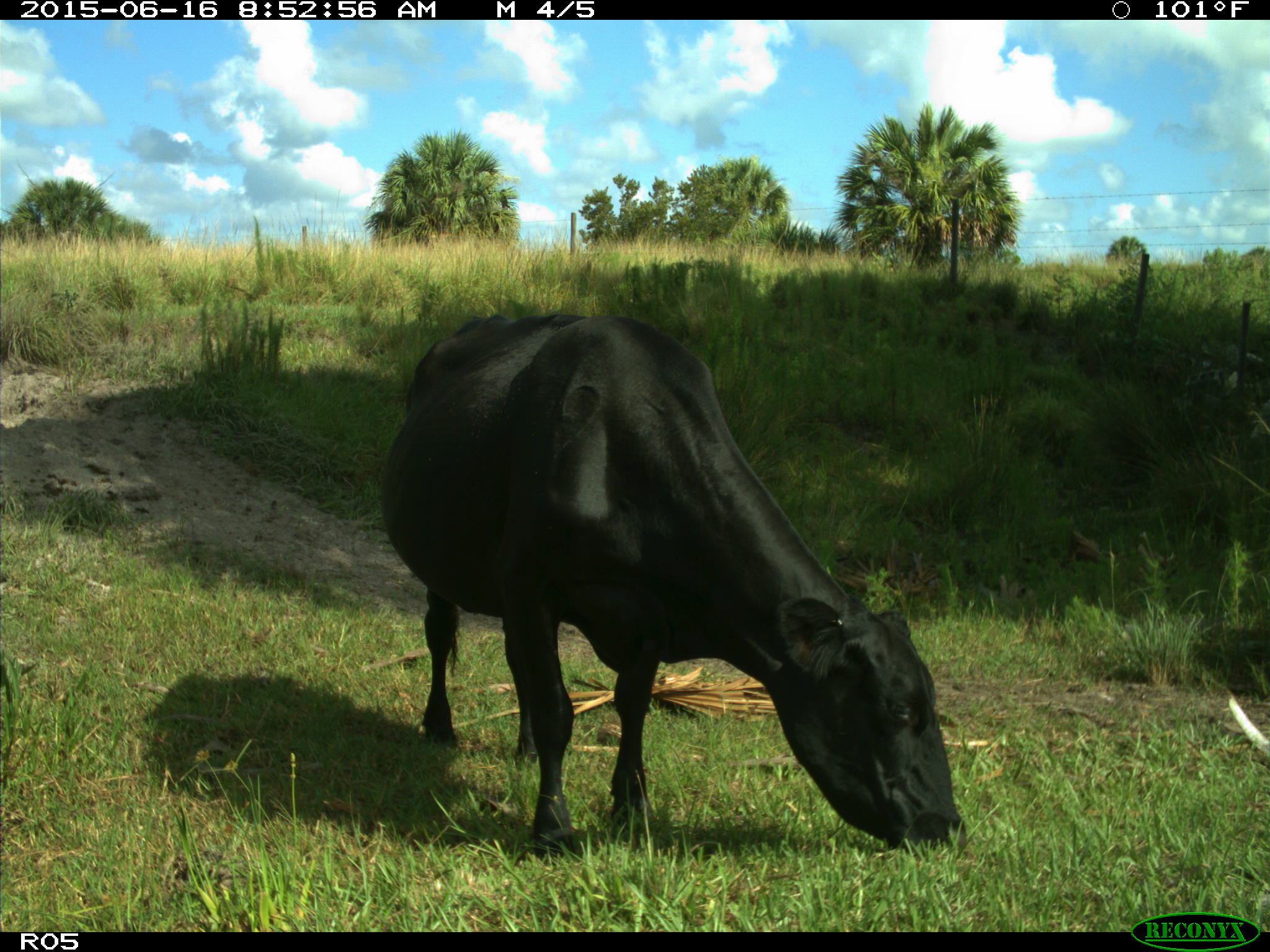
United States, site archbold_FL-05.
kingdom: Animalia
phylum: Chordata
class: Mammalia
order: Artiodactyla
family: Bovidae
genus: Bos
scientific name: Bos taurus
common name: domestic cow